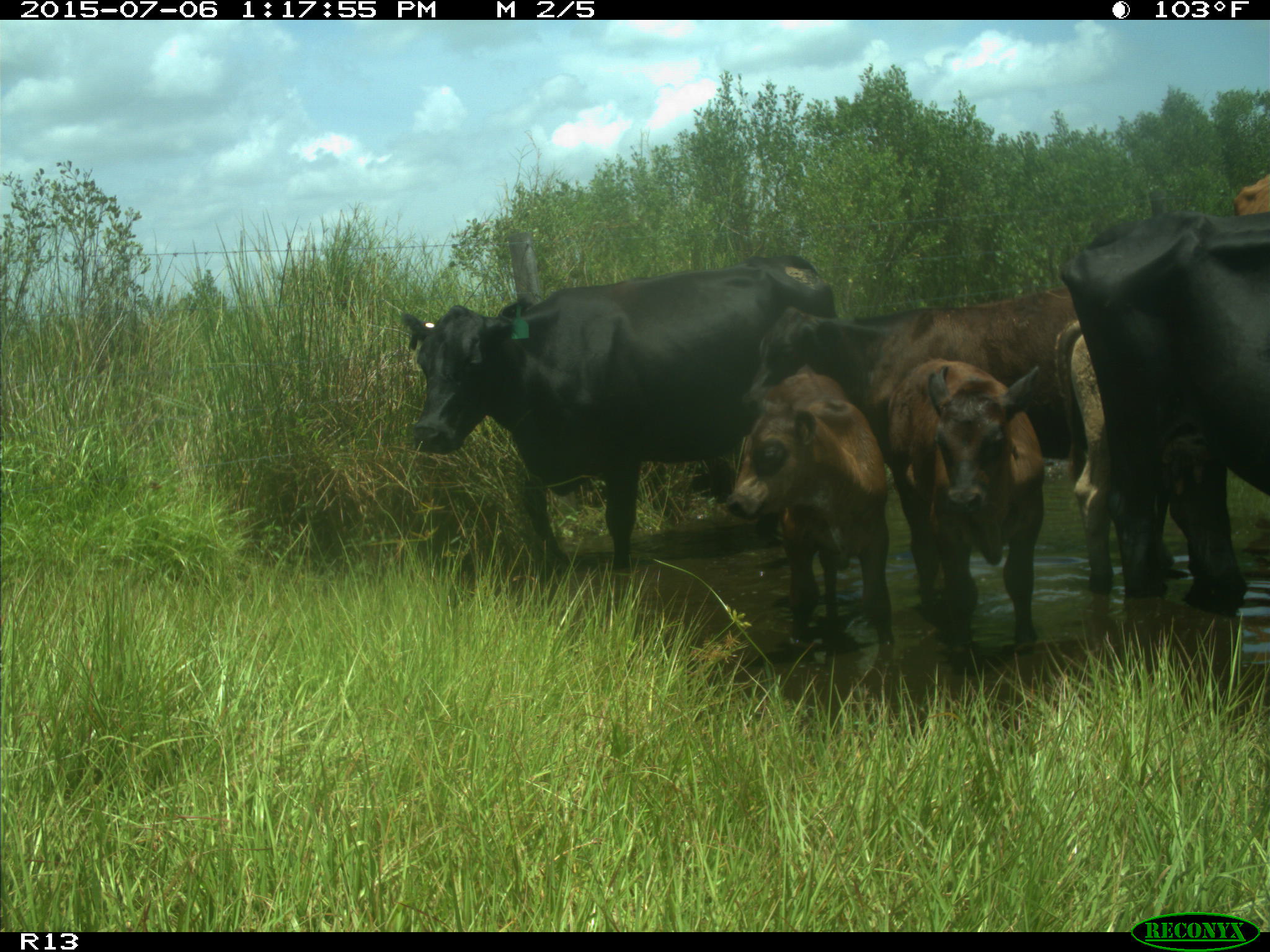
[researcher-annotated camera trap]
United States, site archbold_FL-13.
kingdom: Animalia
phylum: Chordata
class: Mammalia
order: Artiodactyla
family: Bovidae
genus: Bos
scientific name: Bos taurus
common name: domestic cow